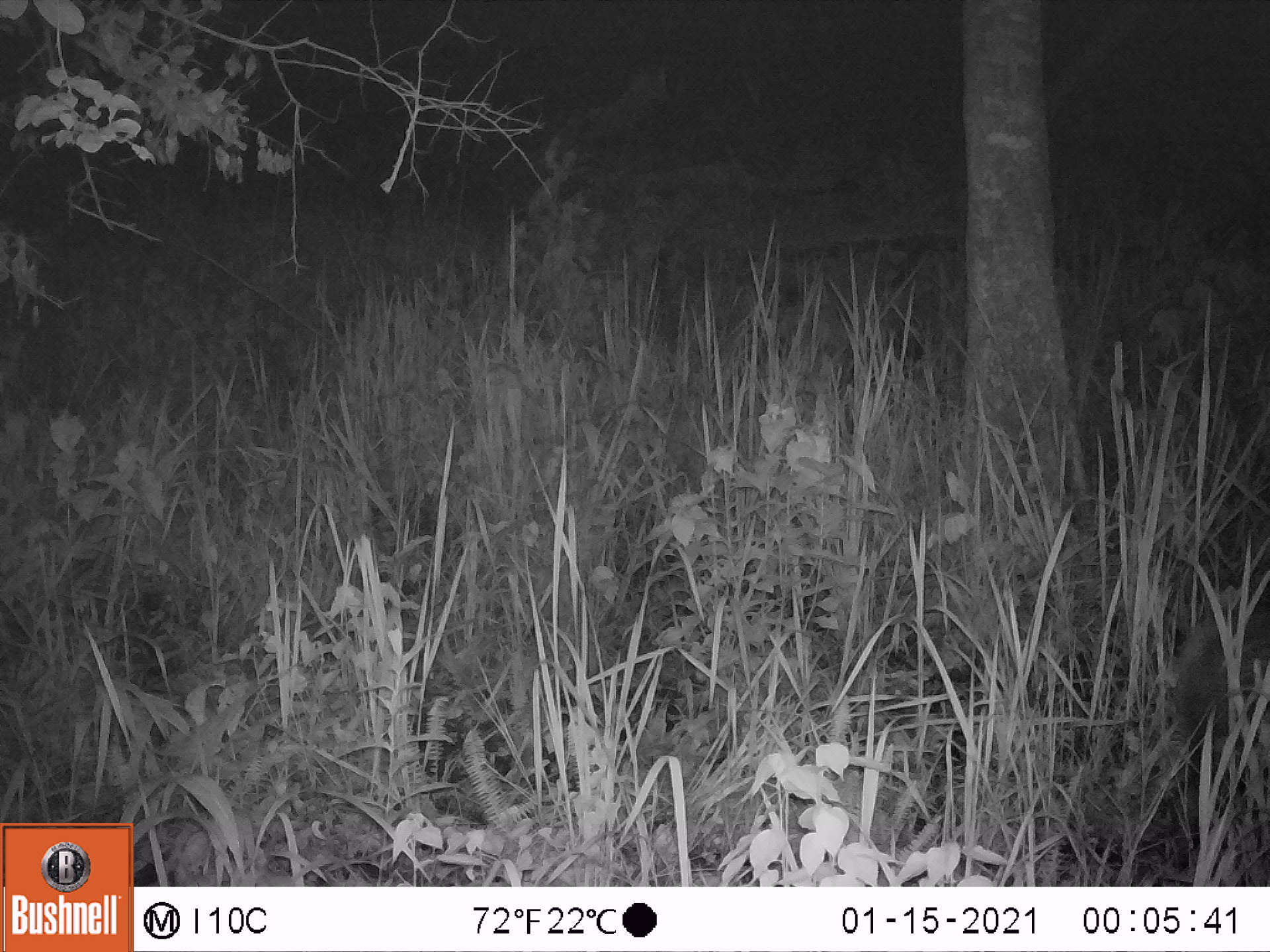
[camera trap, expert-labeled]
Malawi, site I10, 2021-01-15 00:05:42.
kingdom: Animalia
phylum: Chordata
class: Mammalia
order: Artiodactyla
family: Suidae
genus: Potamochoerus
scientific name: Potamochoerus larvatus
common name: bushpig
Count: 1.